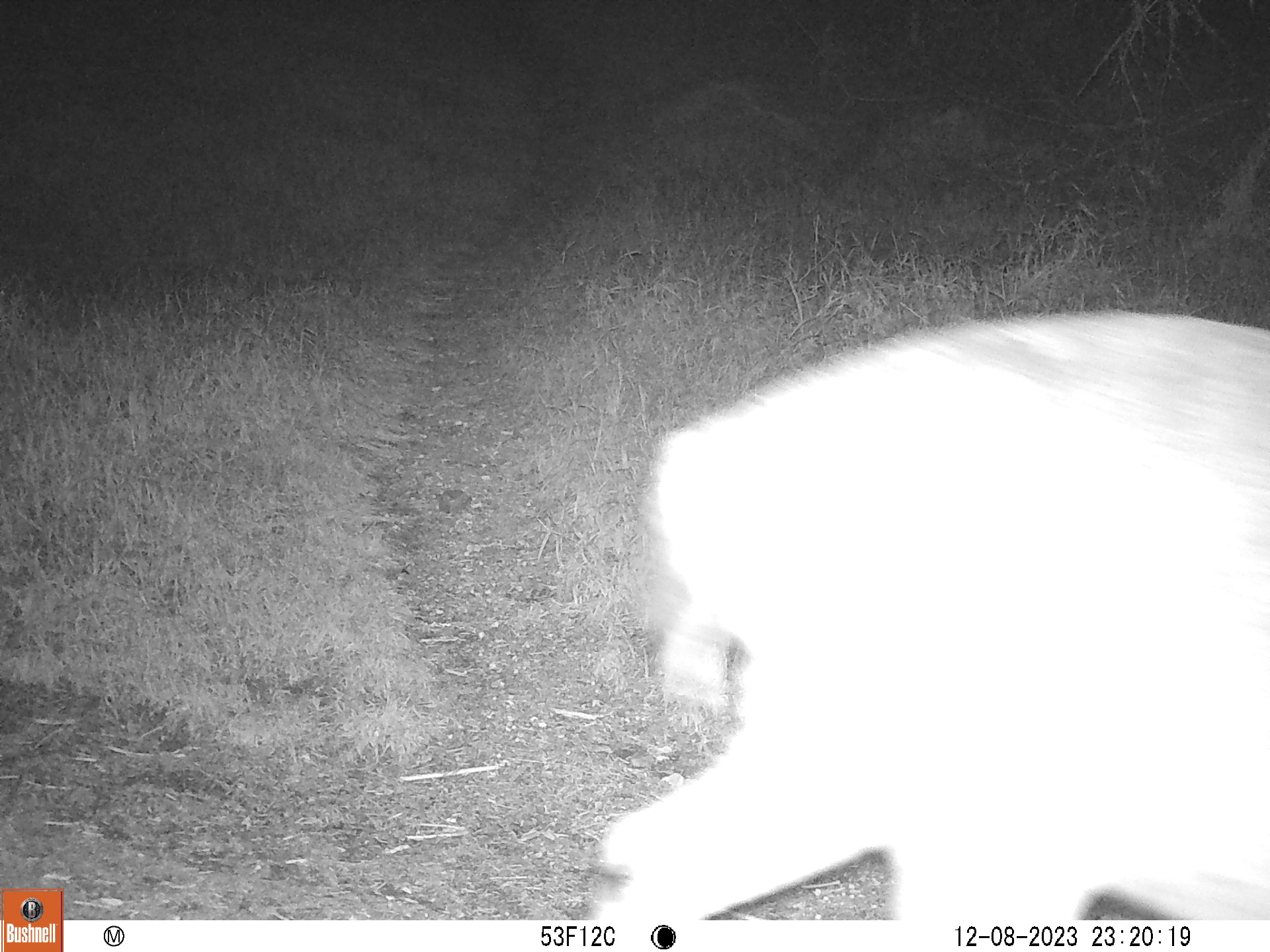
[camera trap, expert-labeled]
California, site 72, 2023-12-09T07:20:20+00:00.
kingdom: Animalia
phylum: Chordata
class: Mammalia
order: Artiodactyla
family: Cervidae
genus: Odocoileus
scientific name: Odocoileus hemionus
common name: mule deer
Mule deer (Odocoileus hemionus).